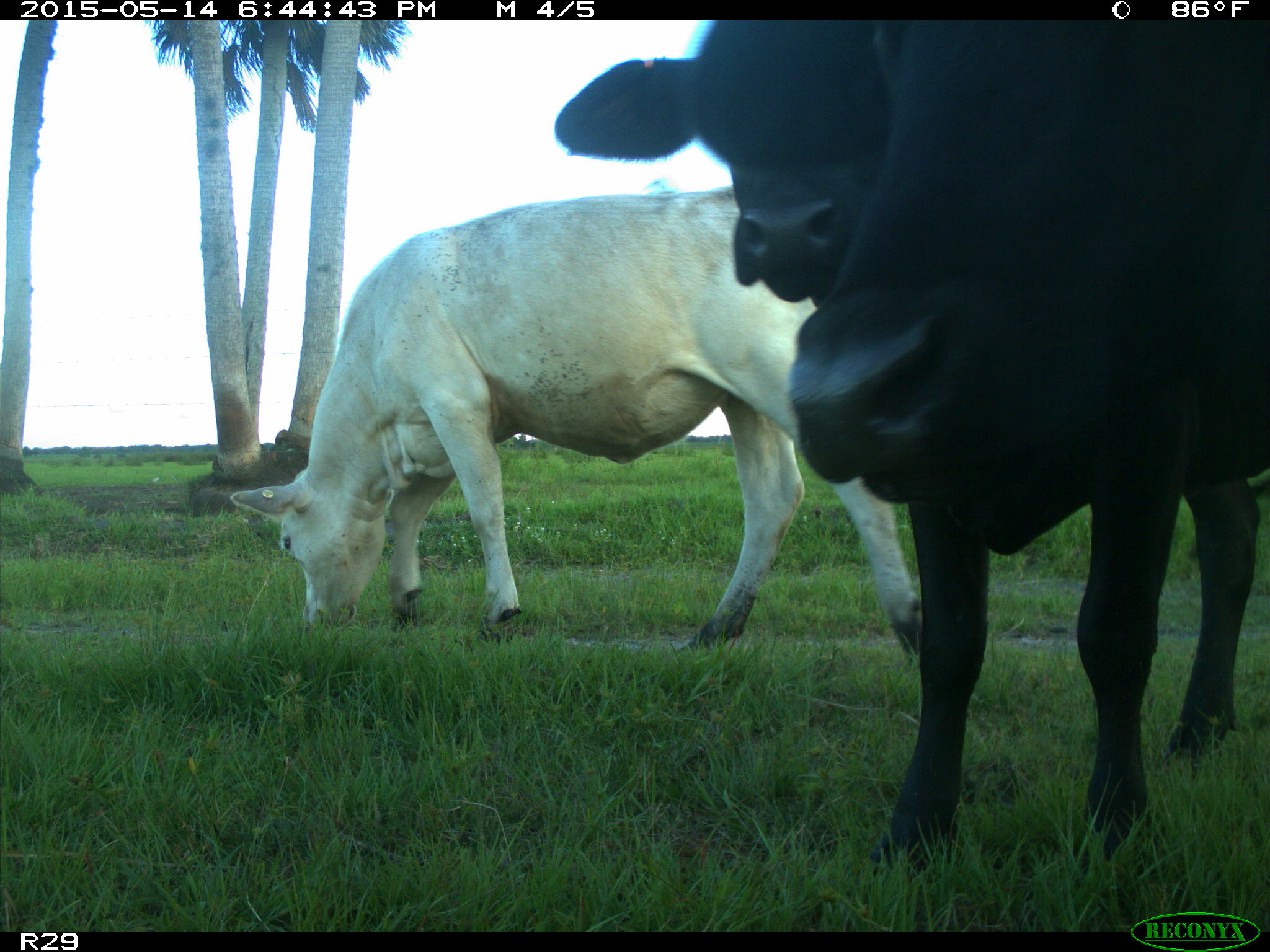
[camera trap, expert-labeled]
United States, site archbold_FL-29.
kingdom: Animalia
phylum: Chordata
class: Mammalia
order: Artiodactyla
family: Bovidae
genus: Bos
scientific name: Bos taurus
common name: domestic cow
Bos taurus (domestic cow).